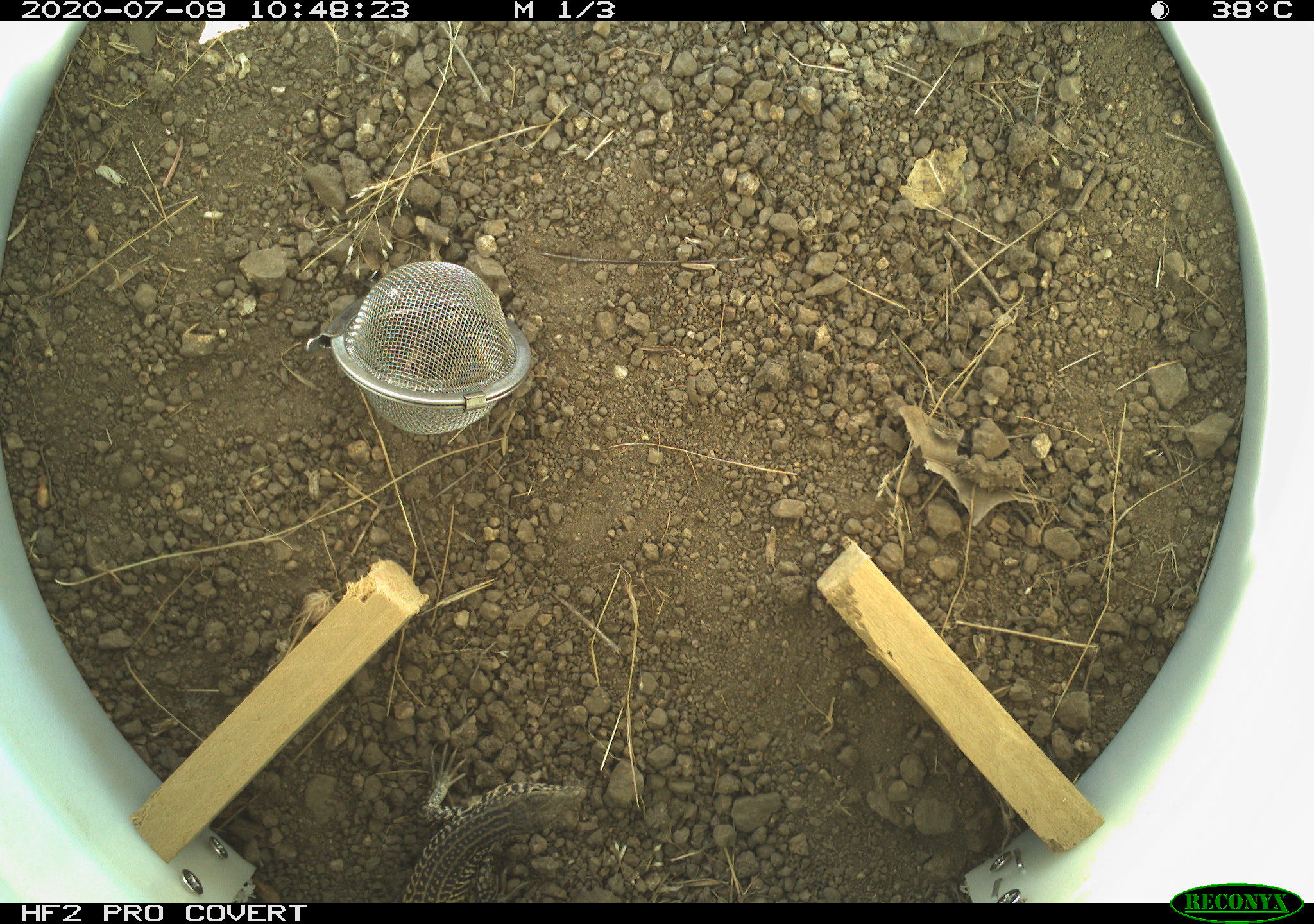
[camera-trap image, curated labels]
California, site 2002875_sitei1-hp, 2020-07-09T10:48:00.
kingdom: Animalia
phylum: Chordata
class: Reptilia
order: Squamata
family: Teiidae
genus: Aspidoscelis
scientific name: Aspidoscelis tigris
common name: western whiptail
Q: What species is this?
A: Western whiptail (Aspidoscelis tigris).